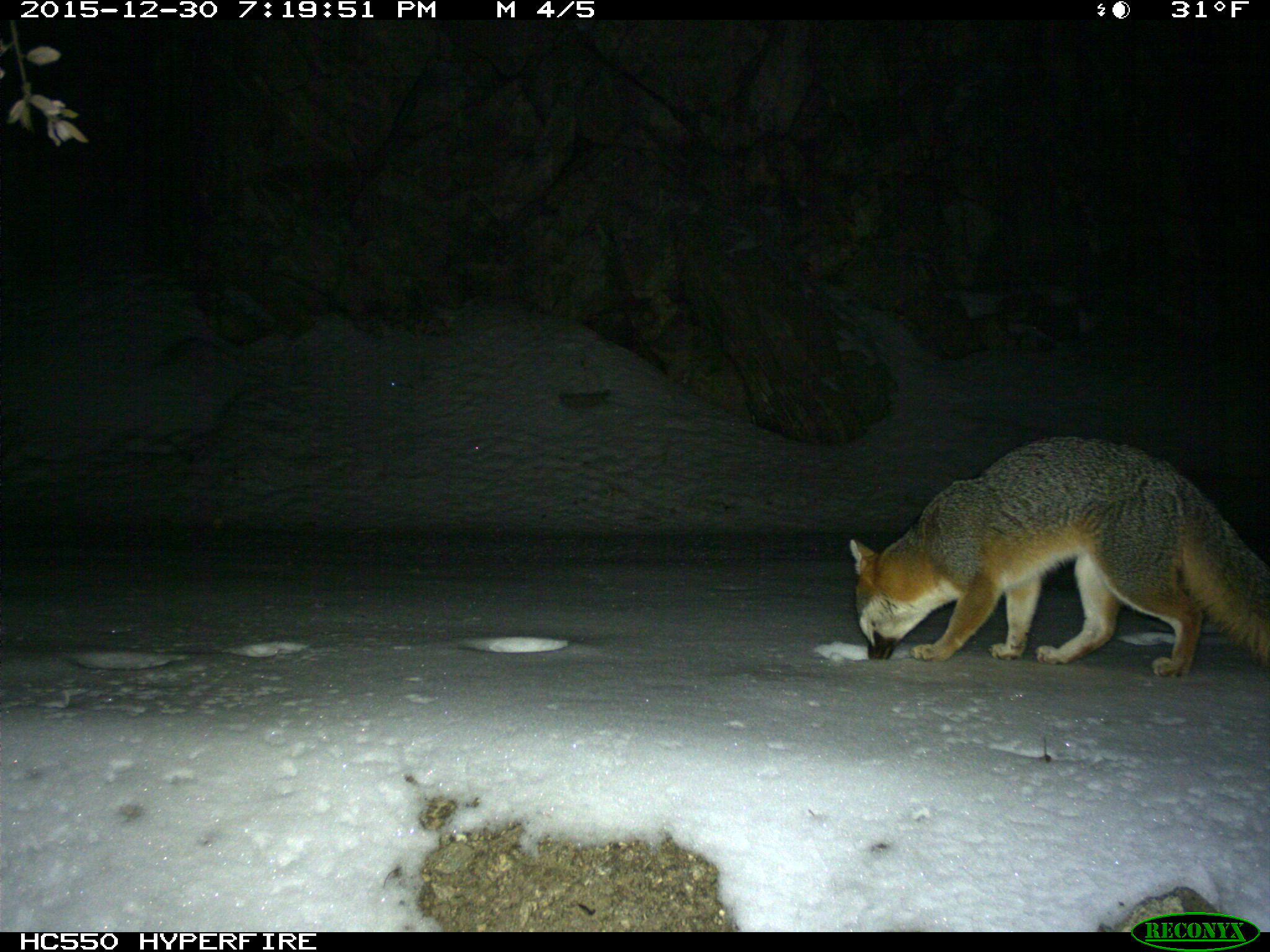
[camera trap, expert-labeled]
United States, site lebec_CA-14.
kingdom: Animalia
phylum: Chordata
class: Mammalia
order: Carnivora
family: Canidae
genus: Urocyon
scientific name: Urocyon cinereoargenteus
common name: gray fox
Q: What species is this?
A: Urocyon cinereoargenteus (gray fox).